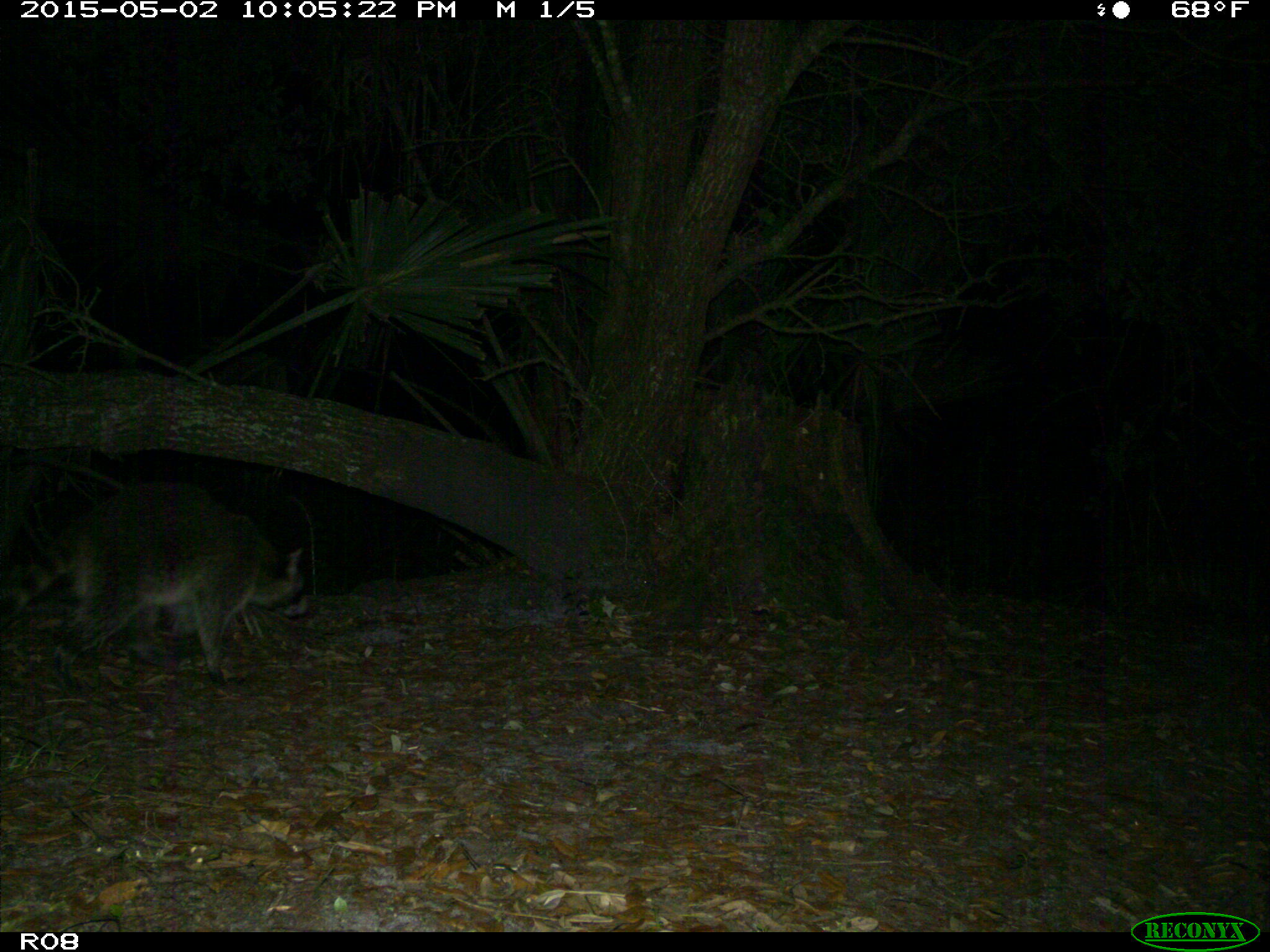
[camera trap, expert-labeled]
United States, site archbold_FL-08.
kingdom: Animalia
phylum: Chordata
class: Mammalia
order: Carnivora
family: Procyonidae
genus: Procyon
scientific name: Procyon lotor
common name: common raccoon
Procyon lotor (common raccoon).